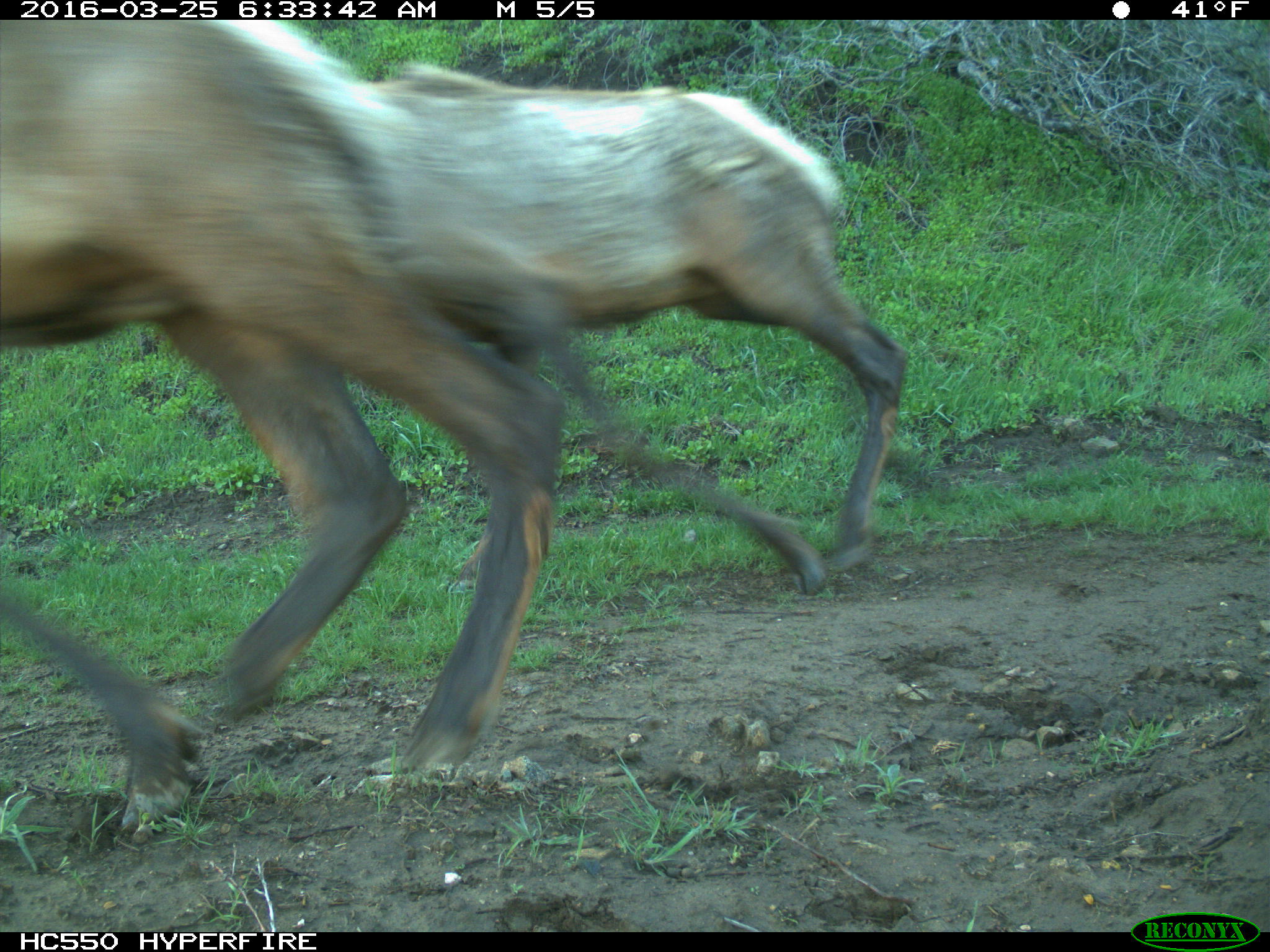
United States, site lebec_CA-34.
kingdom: Animalia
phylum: Chordata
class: Mammalia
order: Artiodactyla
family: Cervidae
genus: Cervus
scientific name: Cervus canadensis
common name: elk